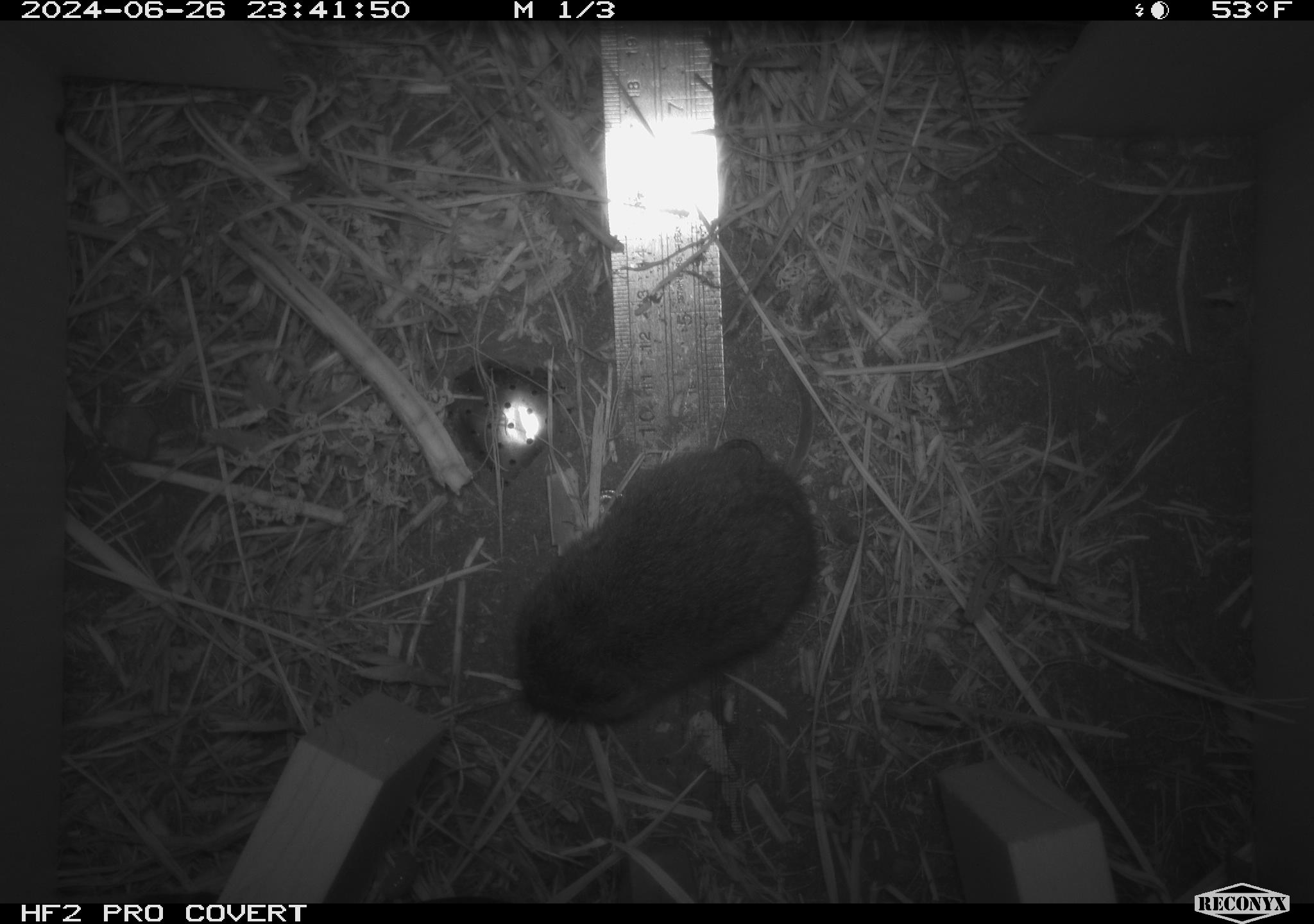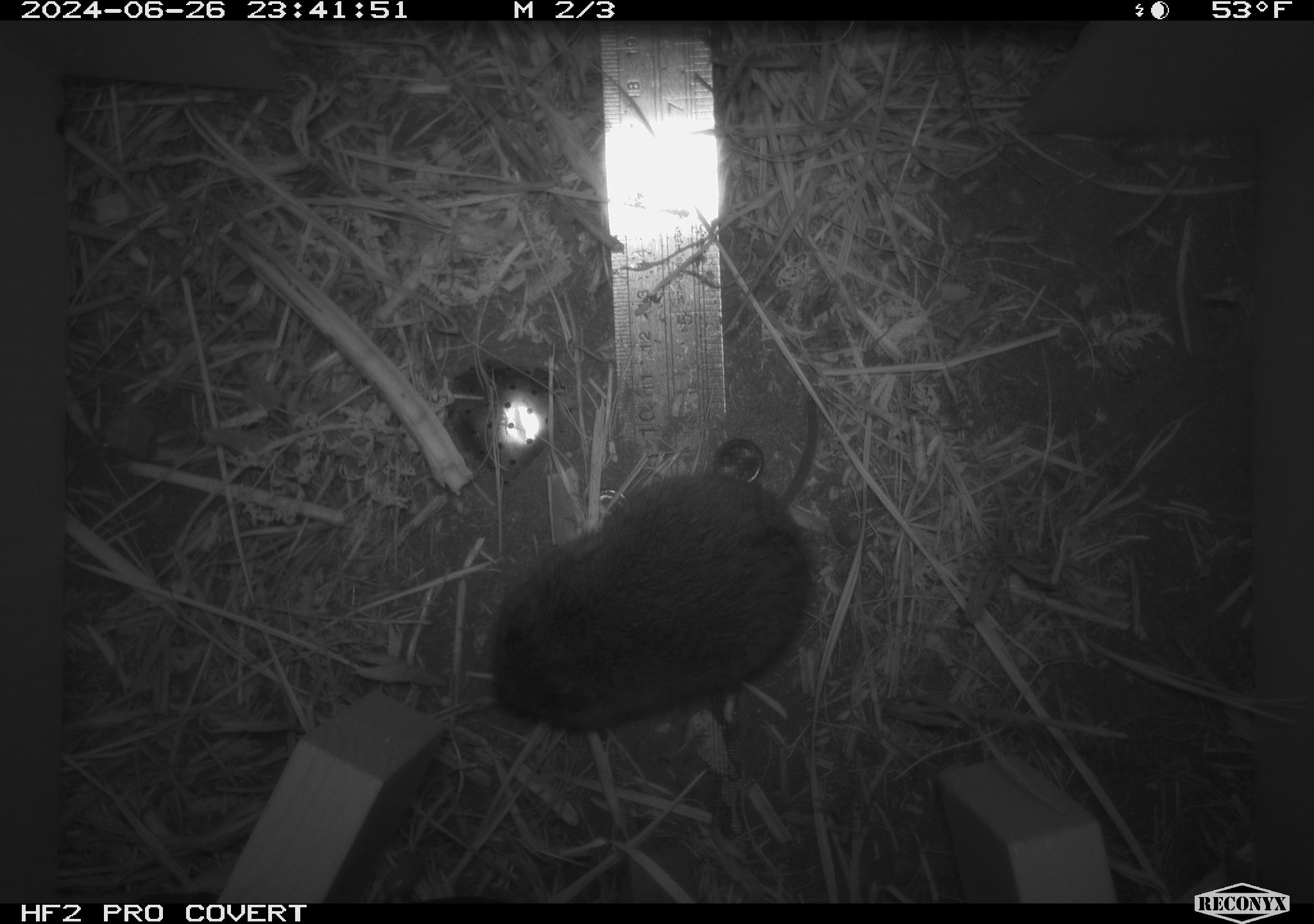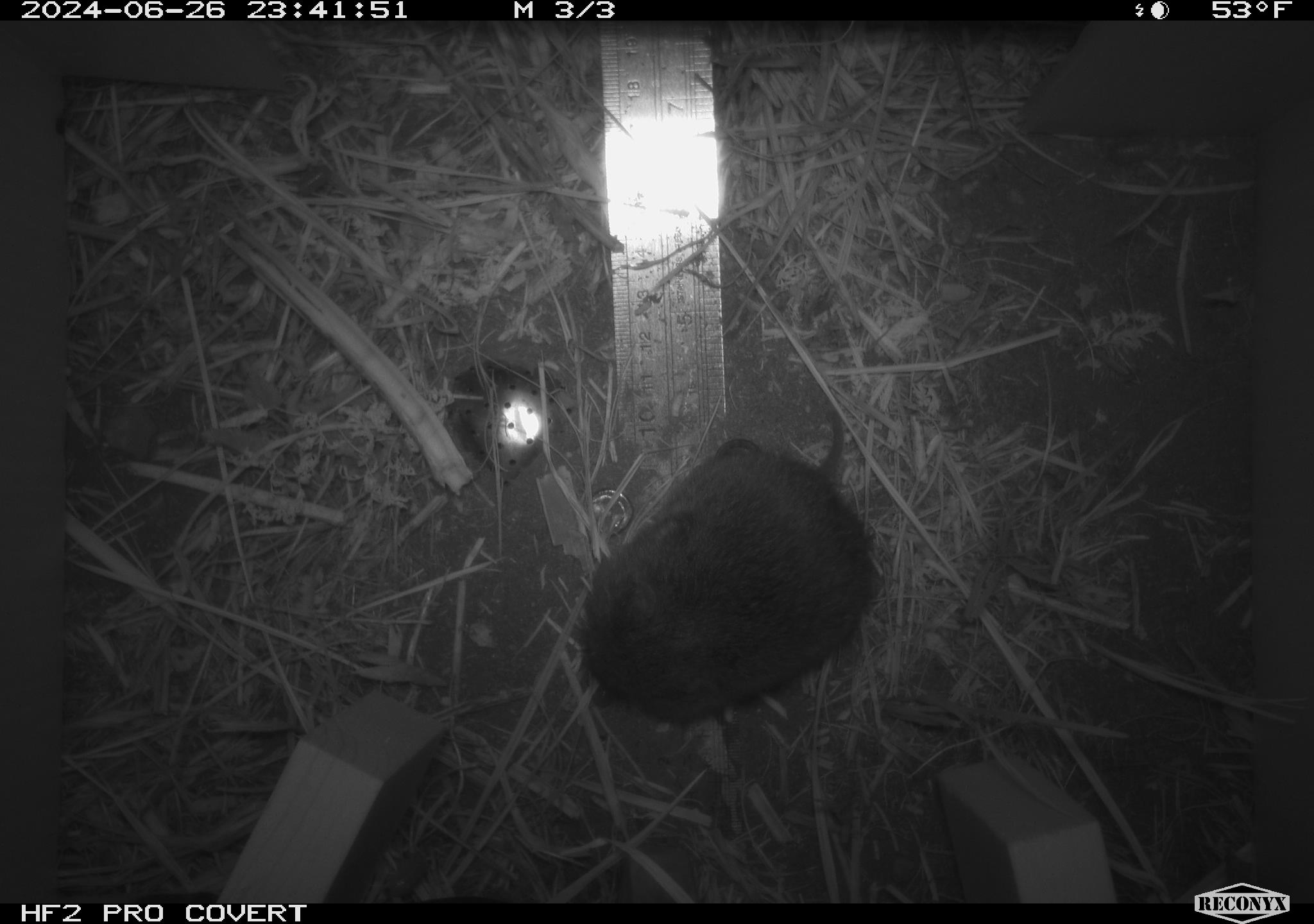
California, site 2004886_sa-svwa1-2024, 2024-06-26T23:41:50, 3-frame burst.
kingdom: Animalia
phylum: Chordata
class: Mammalia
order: Rodentia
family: Cricetidae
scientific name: Arvicolinae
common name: voles, lemmings, and muskrats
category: arvicolinae subfamily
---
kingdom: Animalia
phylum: Arthropoda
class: Malacostraca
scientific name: Malacostraca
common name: amphipods, crabs, isopods, krill, lobsters and shrimps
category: malacostracan